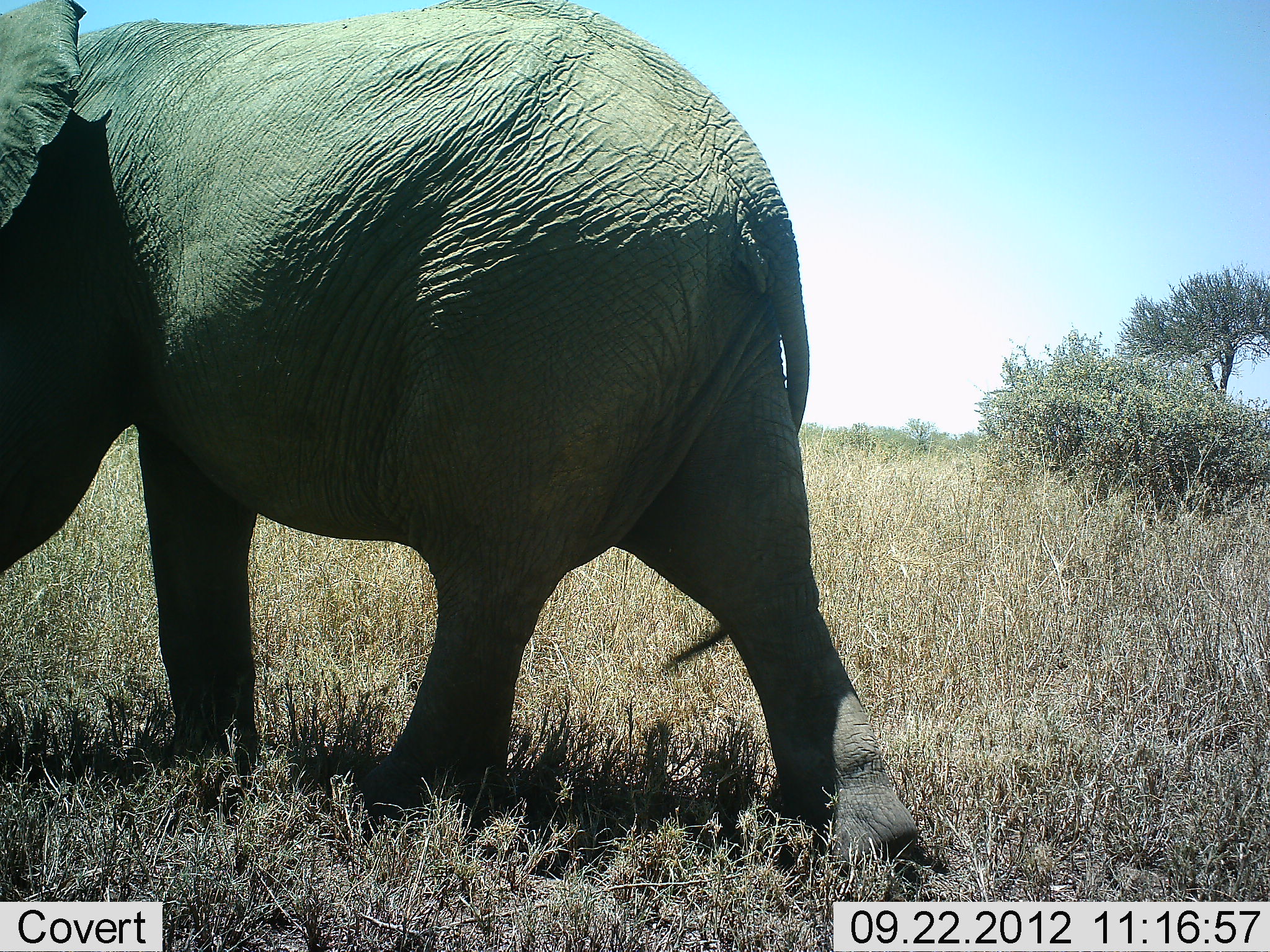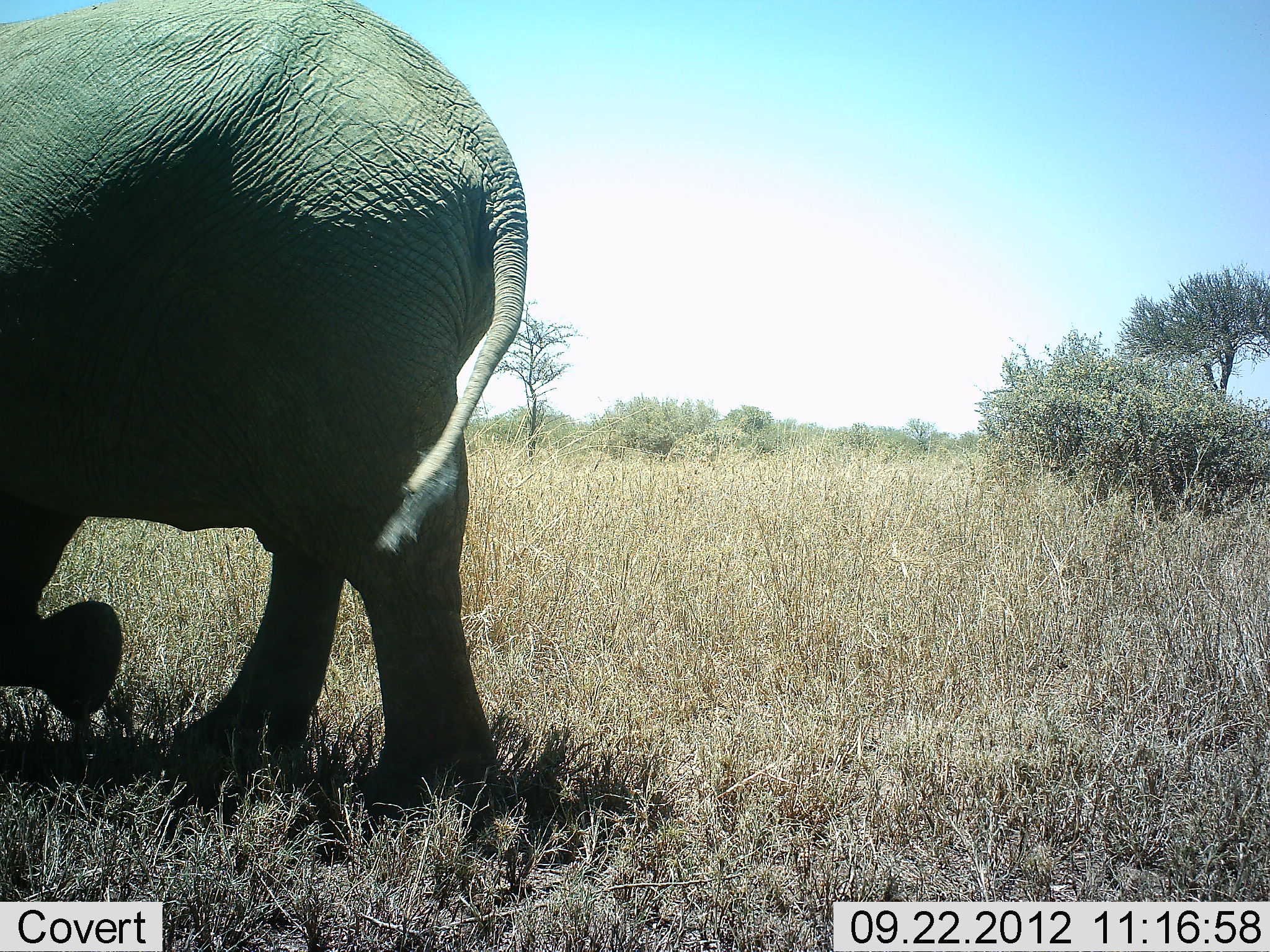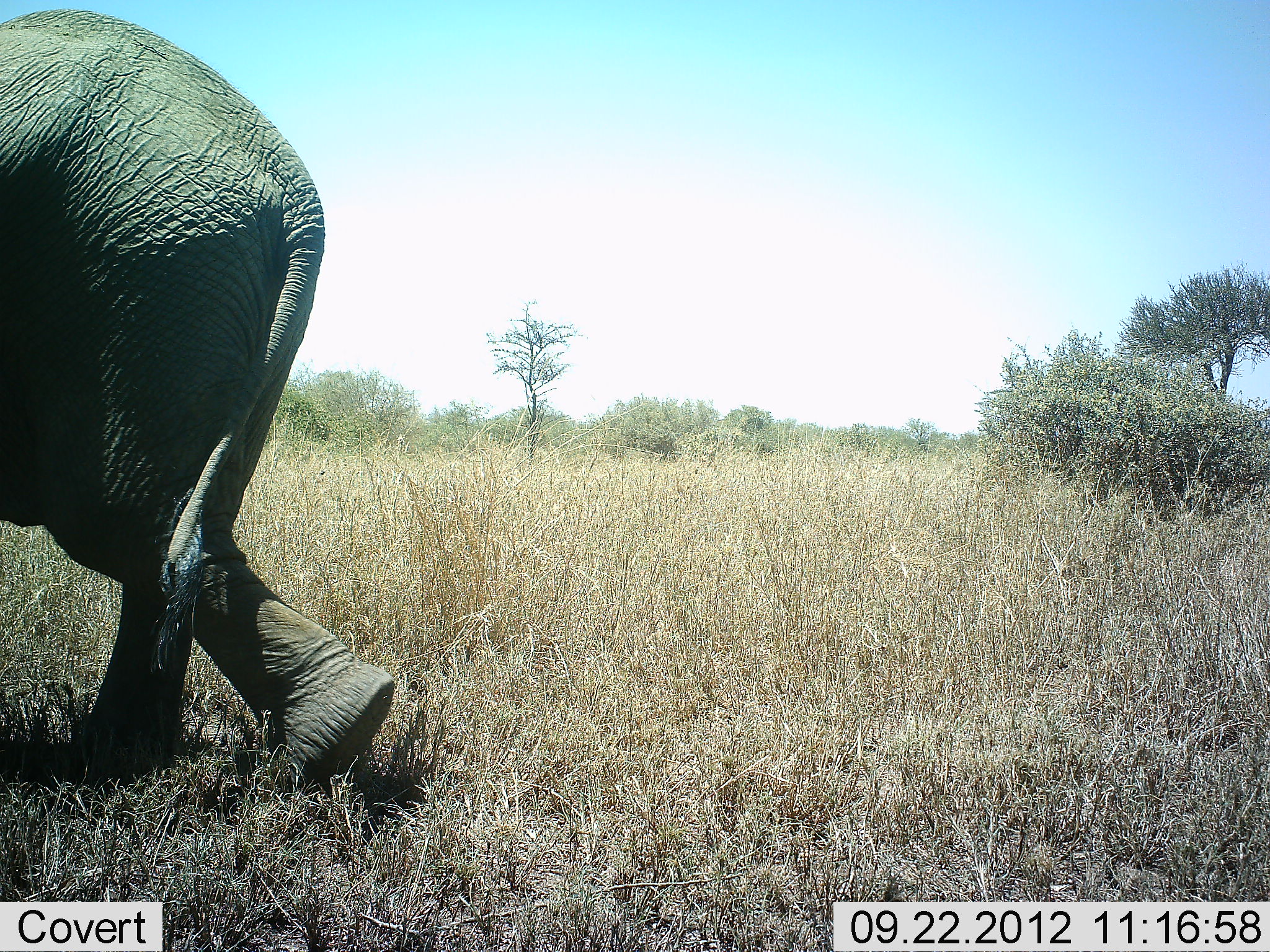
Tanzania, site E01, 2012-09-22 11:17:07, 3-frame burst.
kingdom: Animalia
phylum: Chordata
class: Mammalia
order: Proboscidea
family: Elephantidae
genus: Loxodonta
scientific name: Loxodonta africana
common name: african bush elephant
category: elephant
Elephant (african bush elephant) (Loxodonta africana), count 1. Behavior (volunteer vote fractions): standing 0%, resting 0%, moving 100%, interacting 0%. Young present (vote fraction): 0%. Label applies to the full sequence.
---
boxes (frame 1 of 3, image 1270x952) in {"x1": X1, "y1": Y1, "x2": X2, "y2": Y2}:
animal: {"x1": 0, "y1": 0, "x2": 930, "y2": 873}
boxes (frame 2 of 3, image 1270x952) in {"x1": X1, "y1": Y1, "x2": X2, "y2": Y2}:
animal: {"x1": 0, "y1": 0, "x2": 532, "y2": 834}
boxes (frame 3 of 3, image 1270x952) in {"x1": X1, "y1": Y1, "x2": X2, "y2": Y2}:
animal: {"x1": 0, "y1": 9, "x2": 397, "y2": 796}